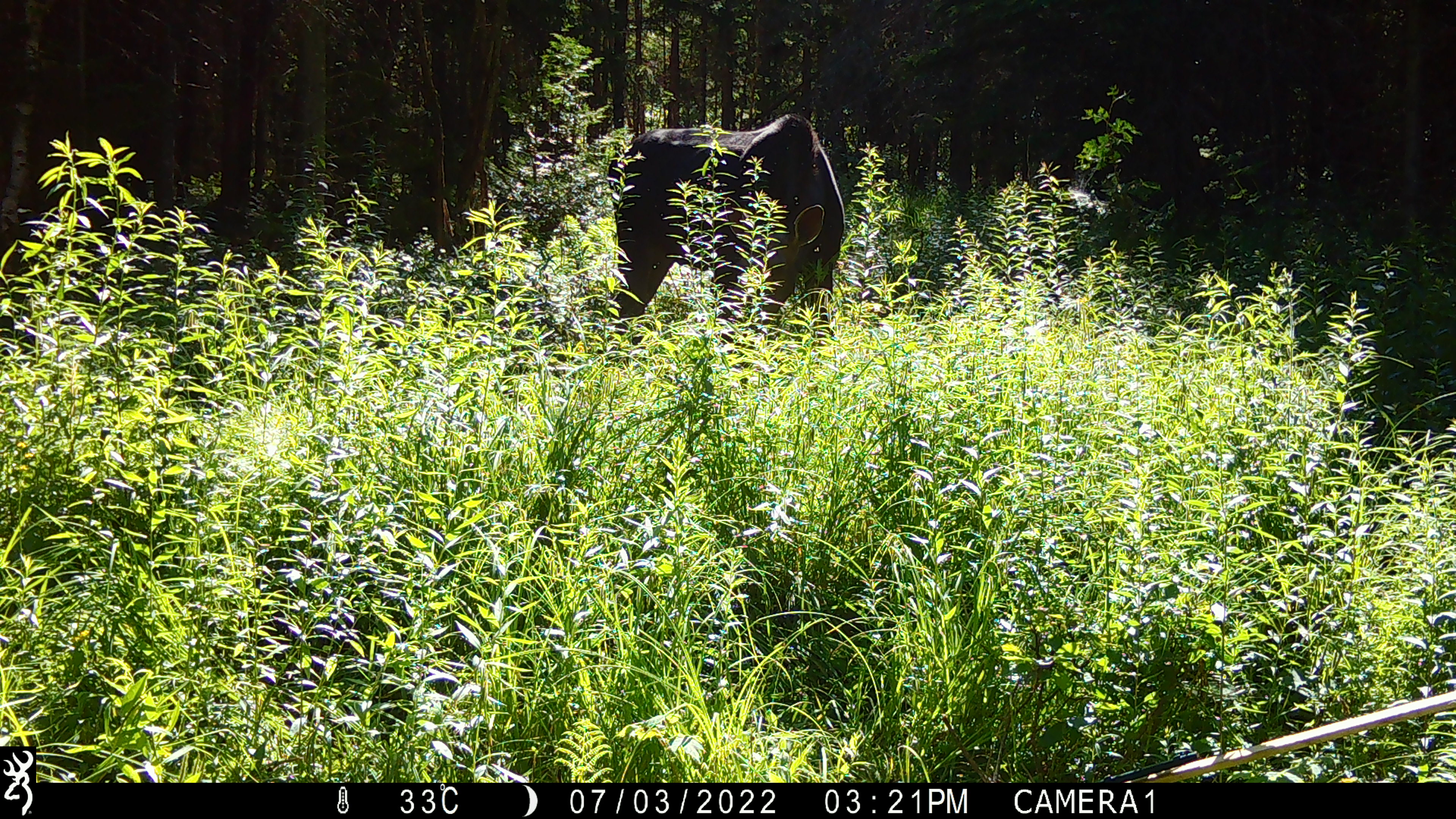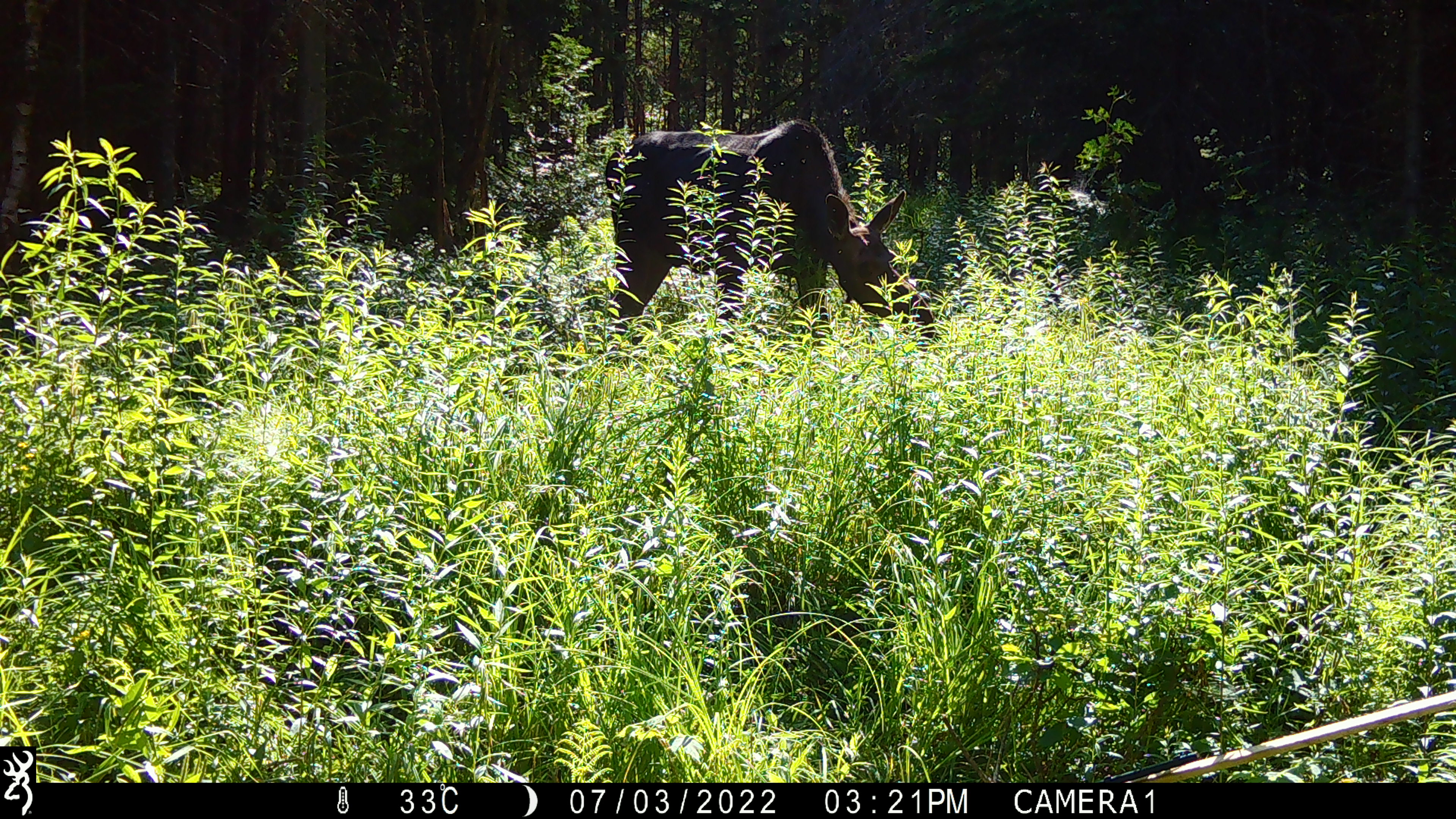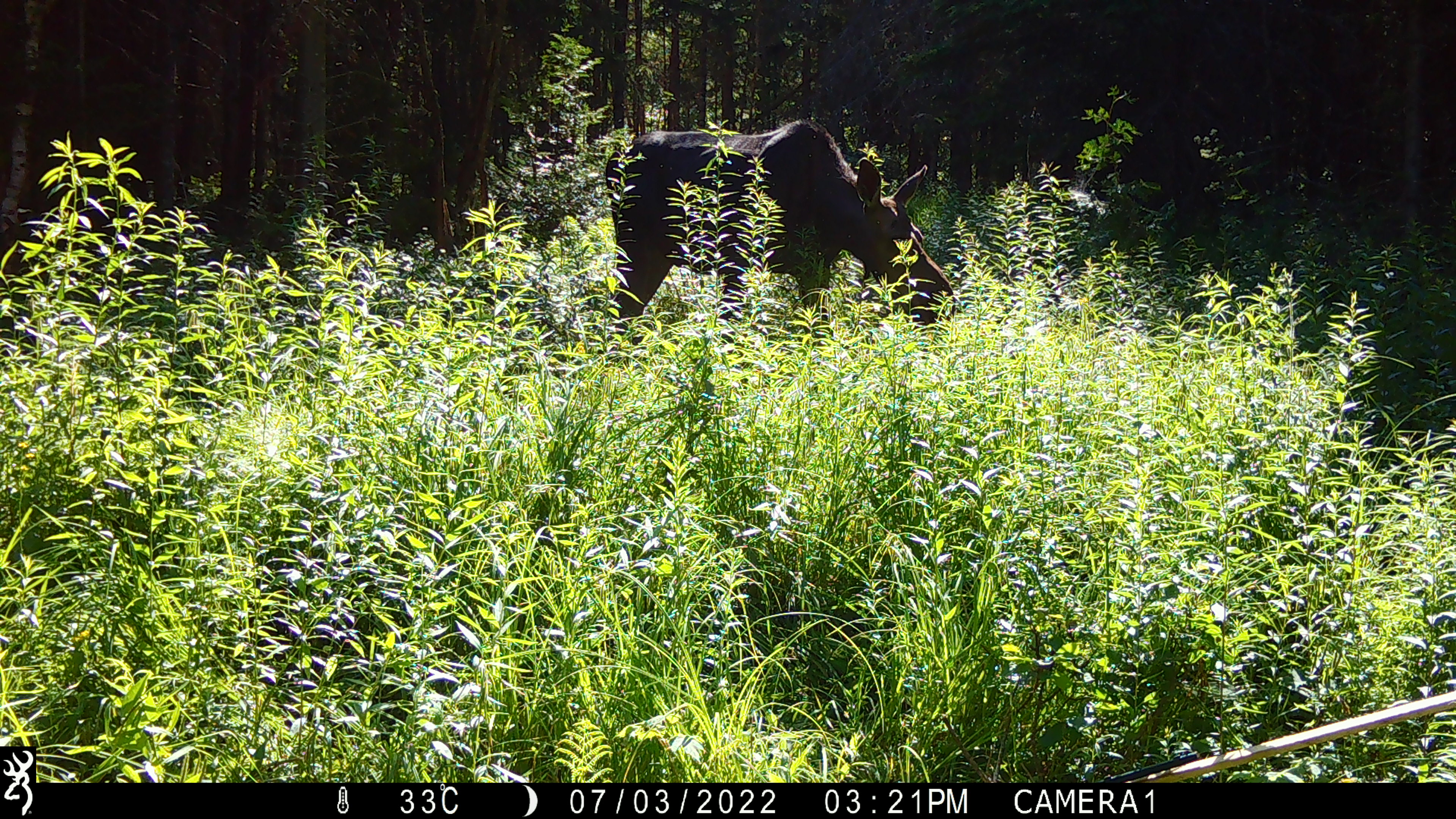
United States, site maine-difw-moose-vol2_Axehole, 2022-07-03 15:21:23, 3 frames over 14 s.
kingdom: Animalia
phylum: Chordata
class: Mammalia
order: Artiodactyla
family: Cervidae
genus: Alces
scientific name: Alces alces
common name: moose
Moose (Alces alces).